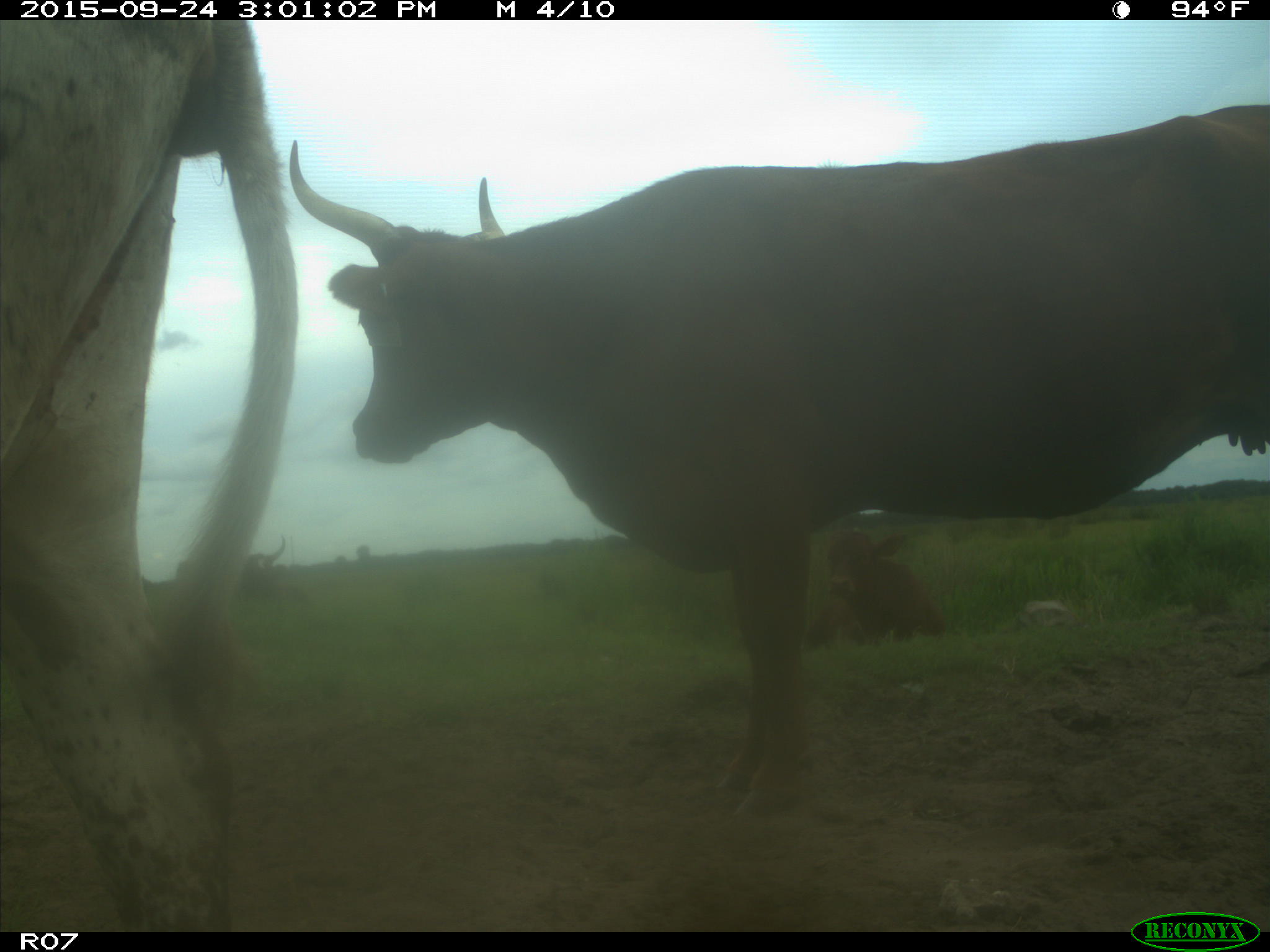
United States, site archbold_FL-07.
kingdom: Animalia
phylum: Chordata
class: Mammalia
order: Artiodactyla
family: Bovidae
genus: Bos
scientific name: Bos taurus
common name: domestic cow